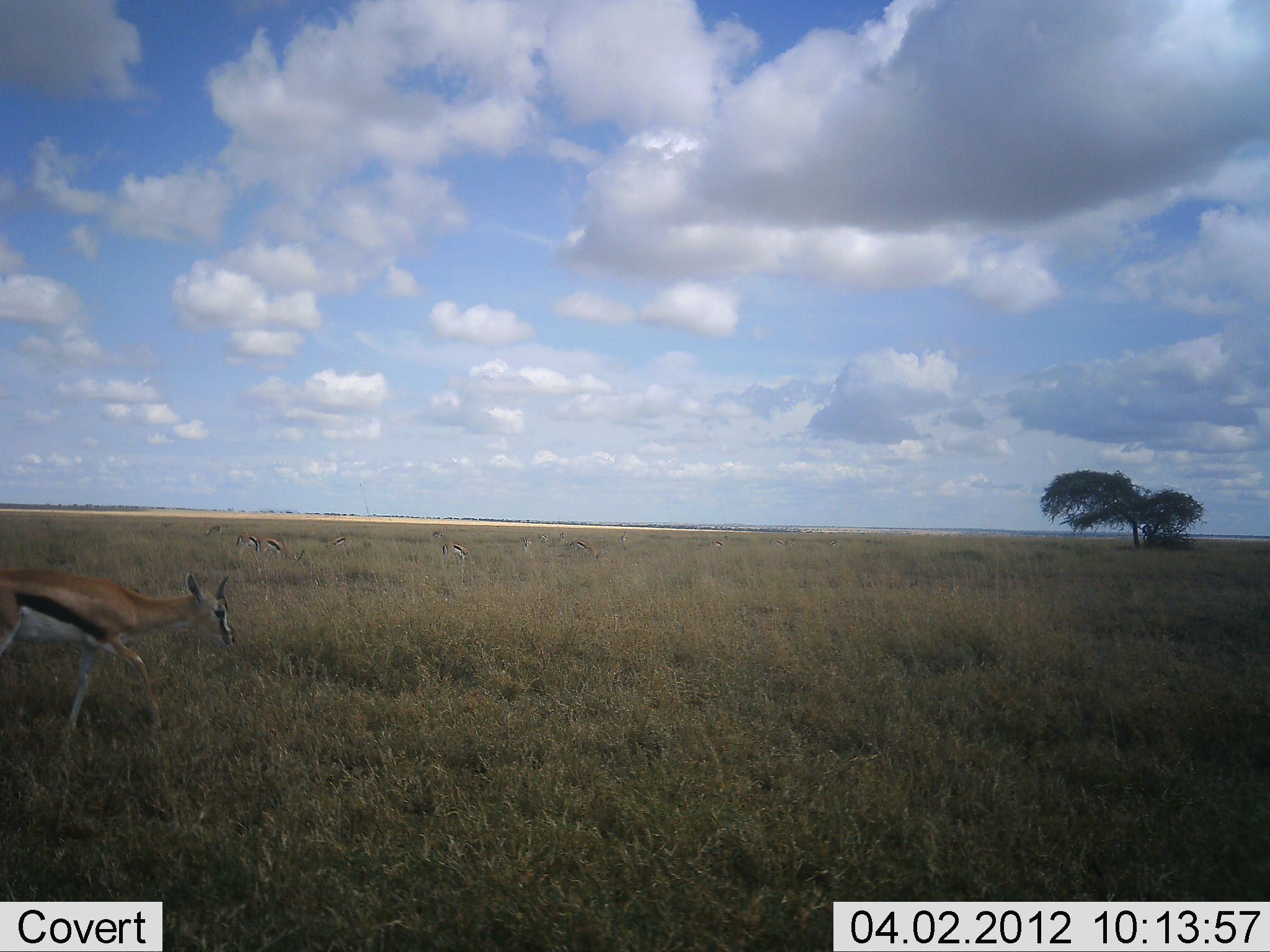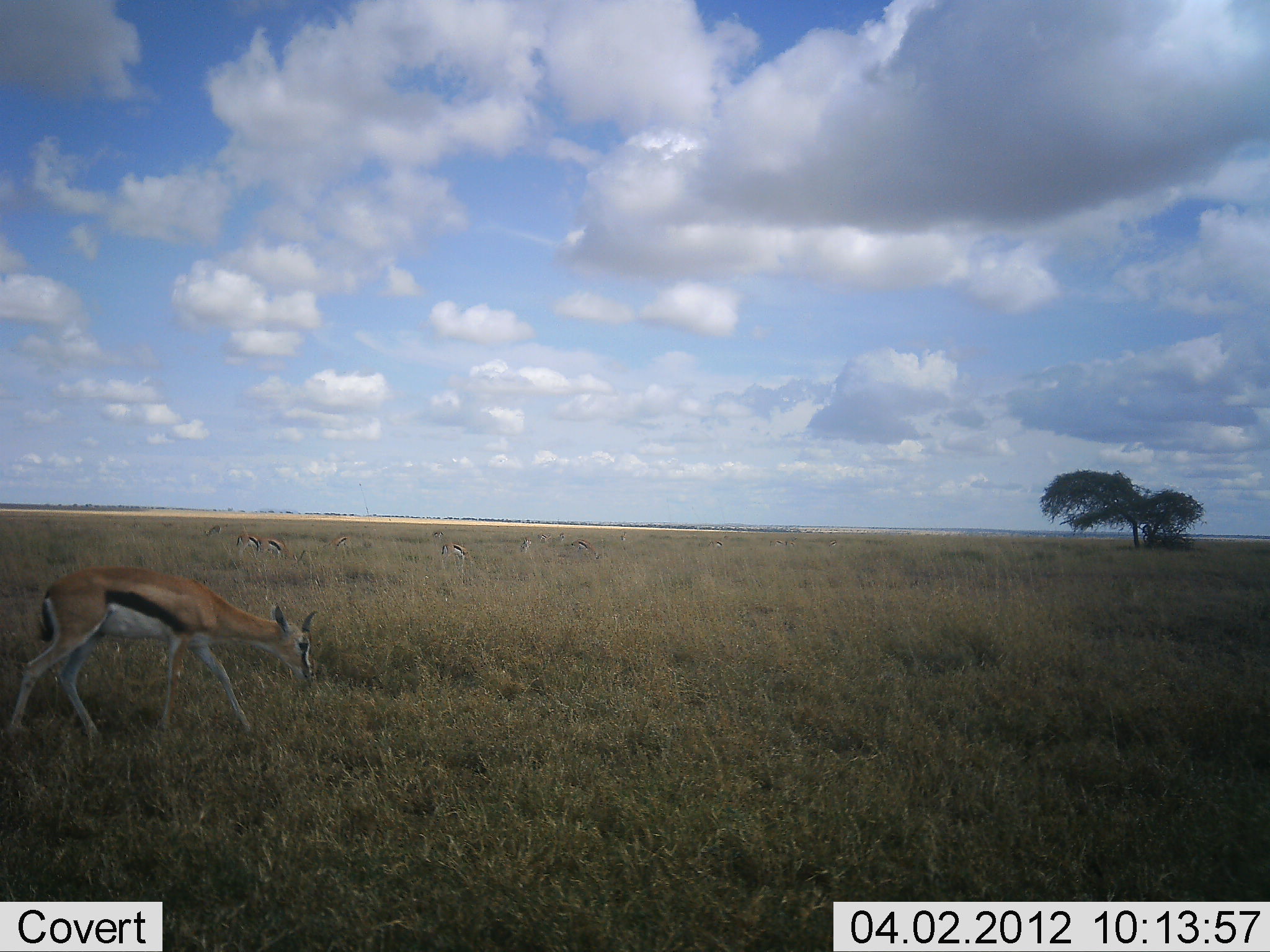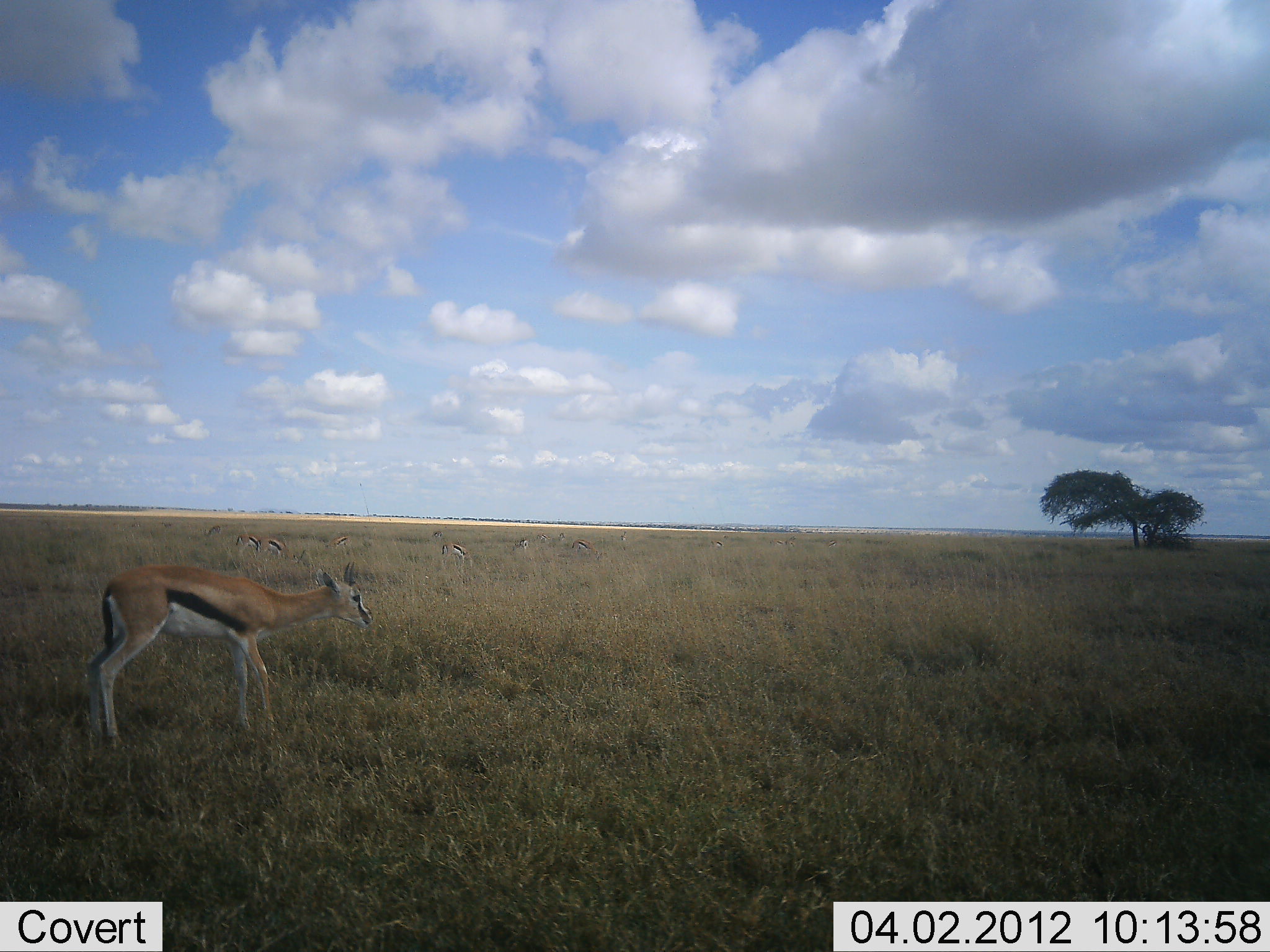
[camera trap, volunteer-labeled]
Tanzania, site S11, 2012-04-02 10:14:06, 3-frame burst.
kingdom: Animalia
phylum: Chordata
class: Mammalia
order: Artiodactyla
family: Bovidae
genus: Eudorcas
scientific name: Eudorcas thomsonii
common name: thomson's gazelle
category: gazellethomsons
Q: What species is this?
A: Gazellethomsons (thomson's gazelle) (Eudorcas thomsonii).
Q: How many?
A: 6.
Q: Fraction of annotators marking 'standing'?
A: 48%.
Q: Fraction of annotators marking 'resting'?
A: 0%.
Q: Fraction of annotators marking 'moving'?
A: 62%.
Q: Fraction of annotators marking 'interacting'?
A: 0%.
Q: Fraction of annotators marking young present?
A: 0%.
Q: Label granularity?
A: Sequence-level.